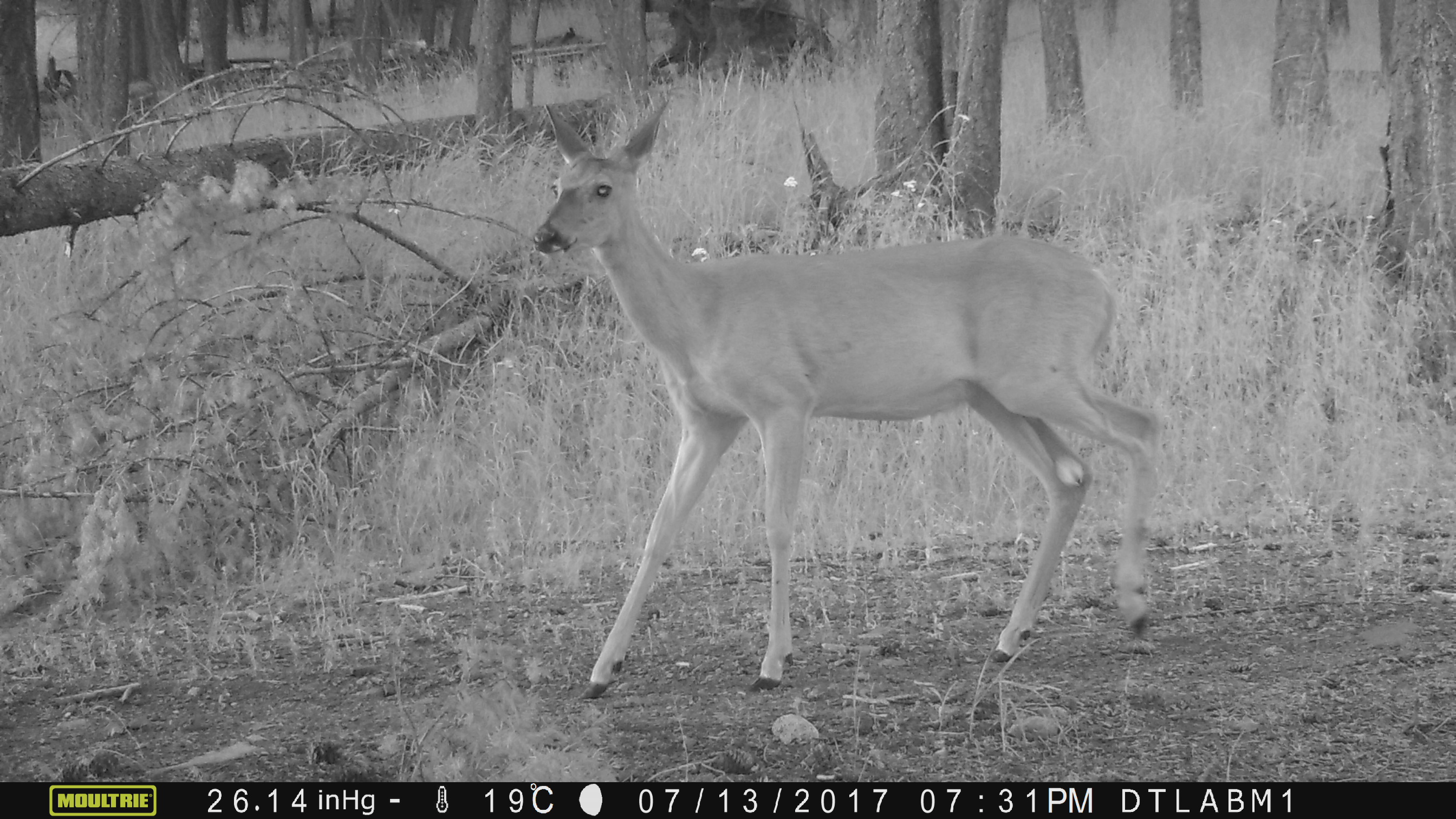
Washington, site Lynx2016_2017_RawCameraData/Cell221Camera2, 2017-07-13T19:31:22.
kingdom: Animalia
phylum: Chordata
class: Mammalia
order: Artiodactyla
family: Cervidae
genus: Odocoileus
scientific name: Odocoileus virginianus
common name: white-tailed deer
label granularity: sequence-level